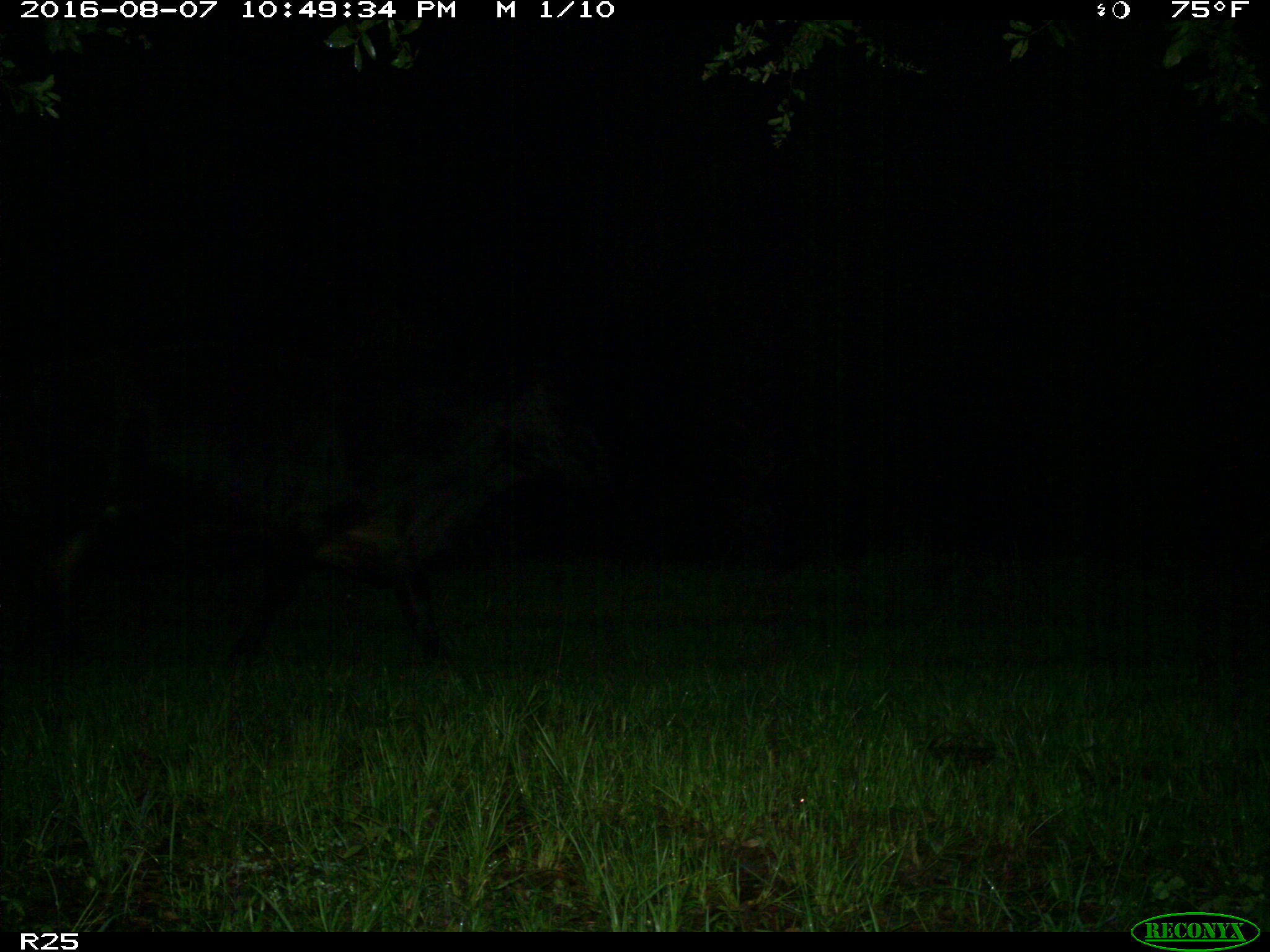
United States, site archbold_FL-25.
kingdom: Animalia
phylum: Chordata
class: Mammalia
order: Artiodactyla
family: Bovidae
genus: Bos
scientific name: Bos taurus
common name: domestic cow